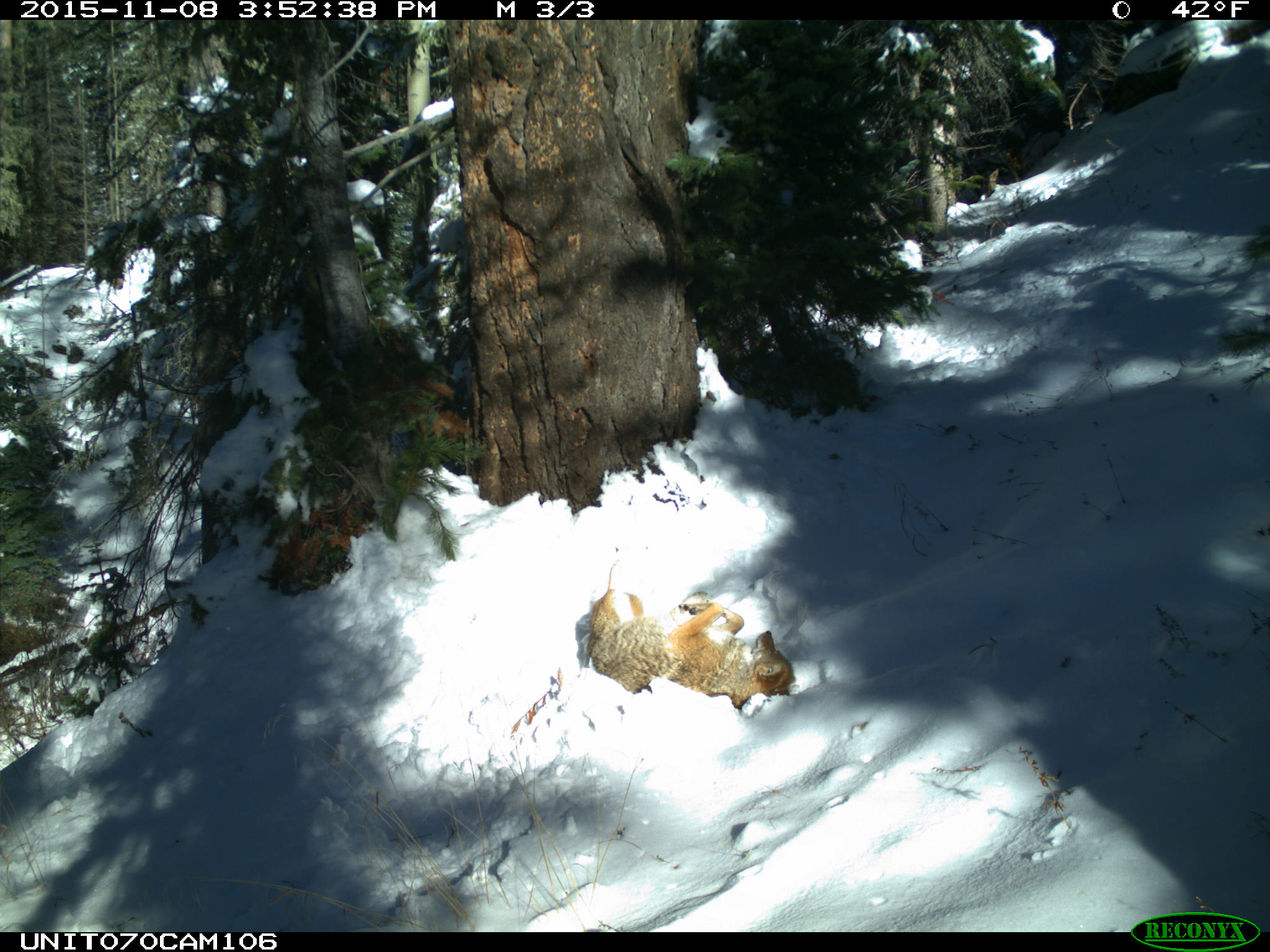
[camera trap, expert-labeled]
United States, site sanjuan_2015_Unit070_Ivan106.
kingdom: Animalia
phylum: Chordata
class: Mammalia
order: Carnivora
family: Canidae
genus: Canis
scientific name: Canis latrans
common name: coyote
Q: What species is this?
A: Canis latrans (coyote).